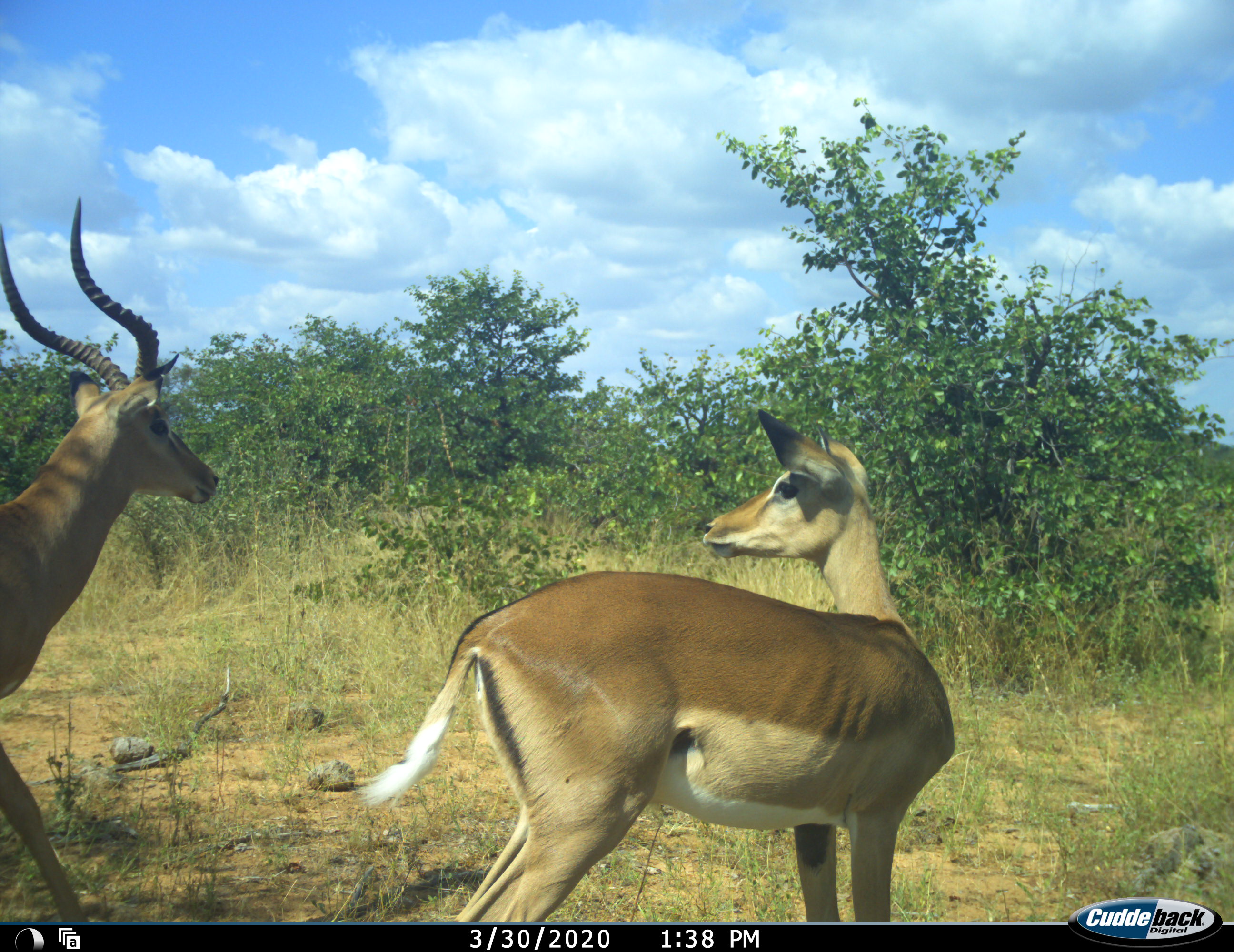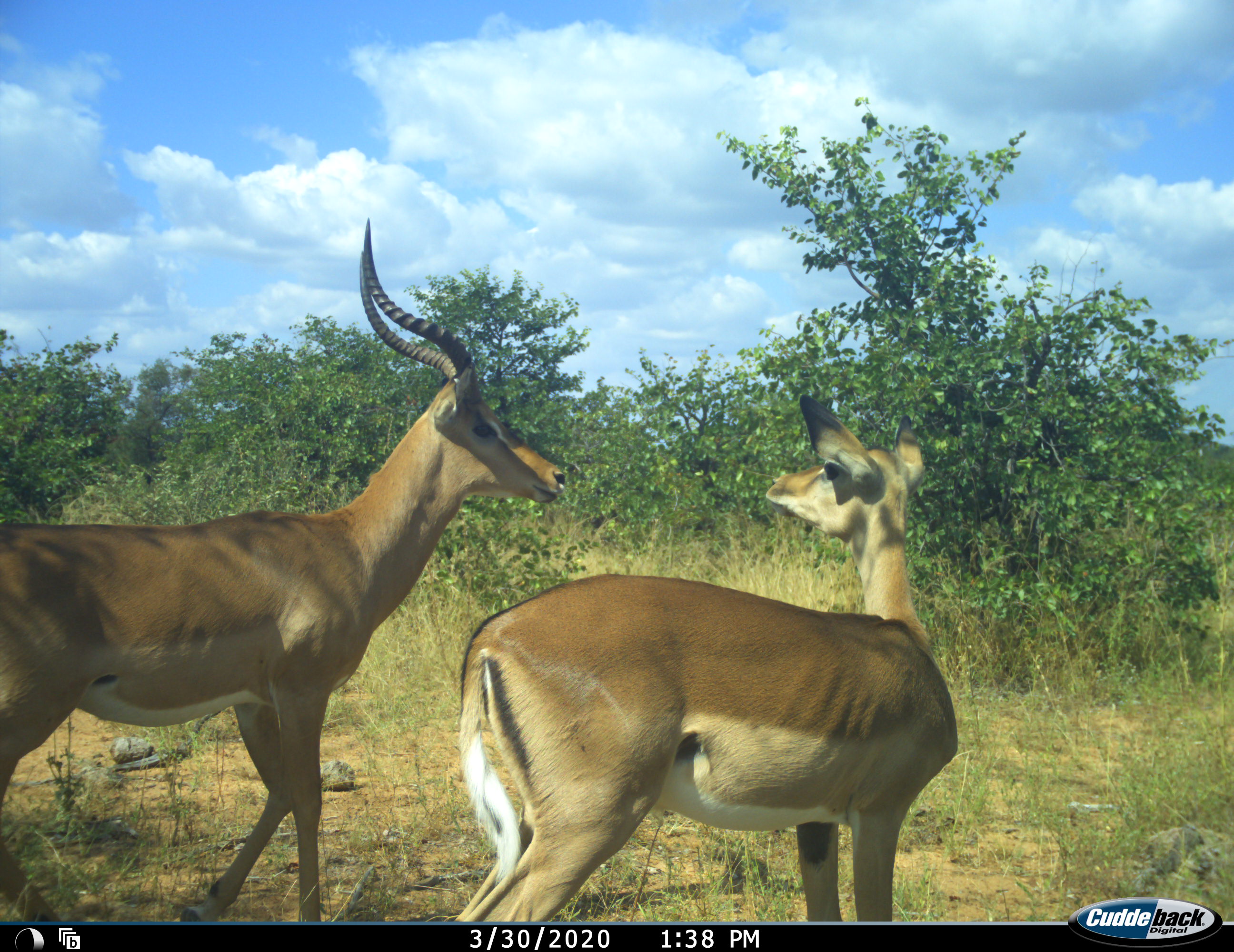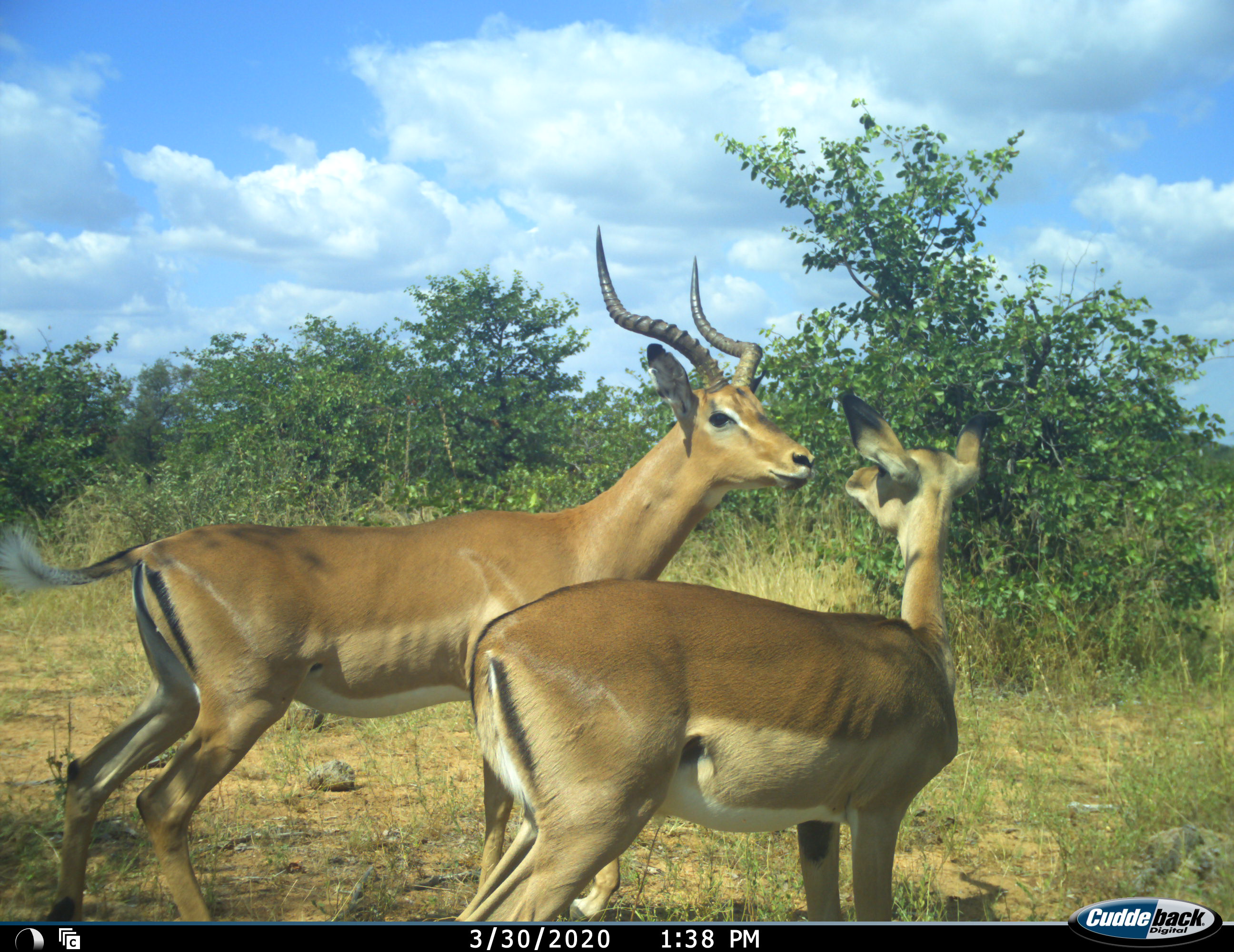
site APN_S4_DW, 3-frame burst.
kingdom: Animalia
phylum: Chordata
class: Mammalia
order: Artiodactyla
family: Bovidae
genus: Aepyceros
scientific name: Aepyceros melampus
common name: impala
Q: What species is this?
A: Impala (Aepyceros melampus).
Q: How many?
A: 2.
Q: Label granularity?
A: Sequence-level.